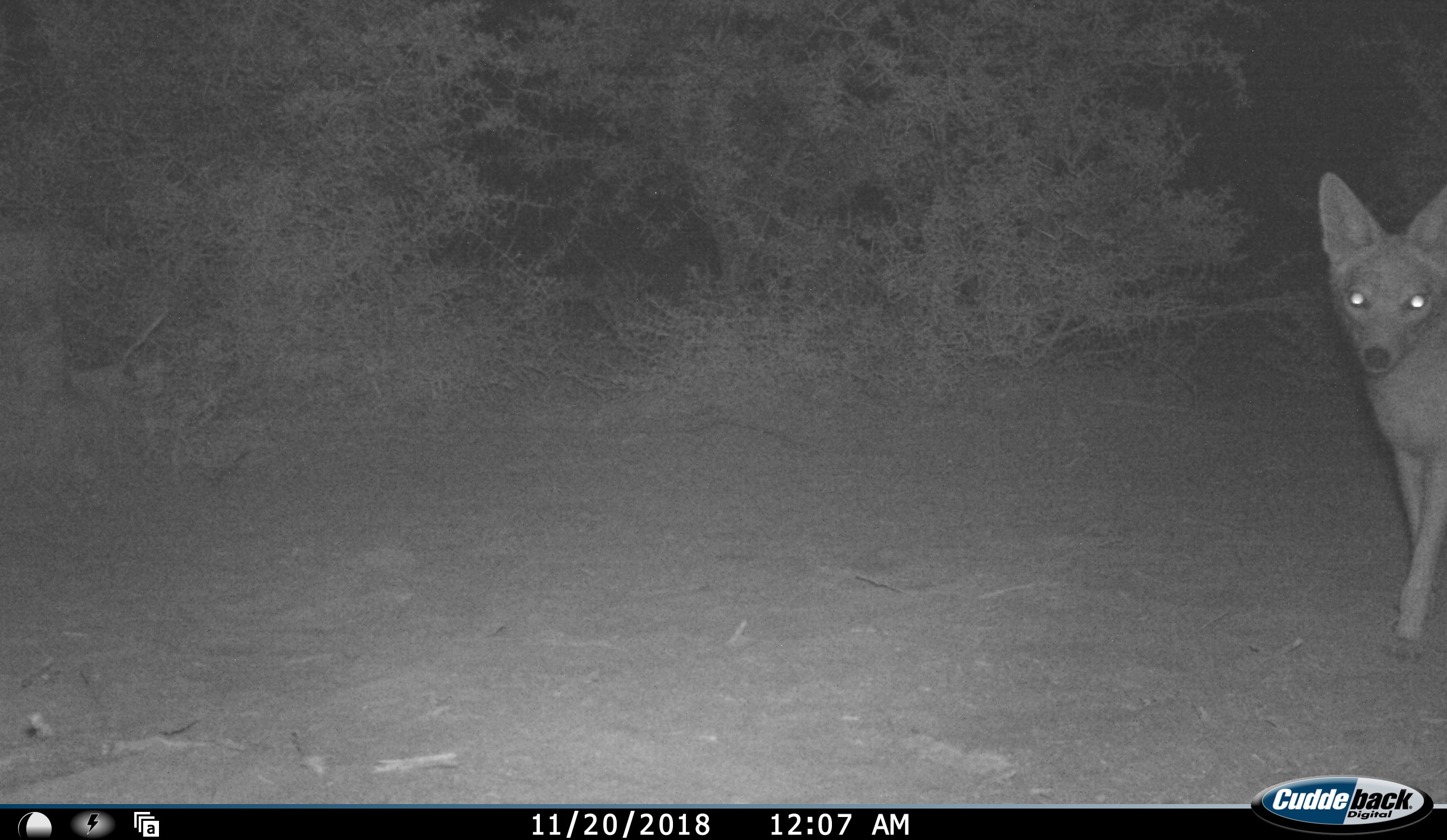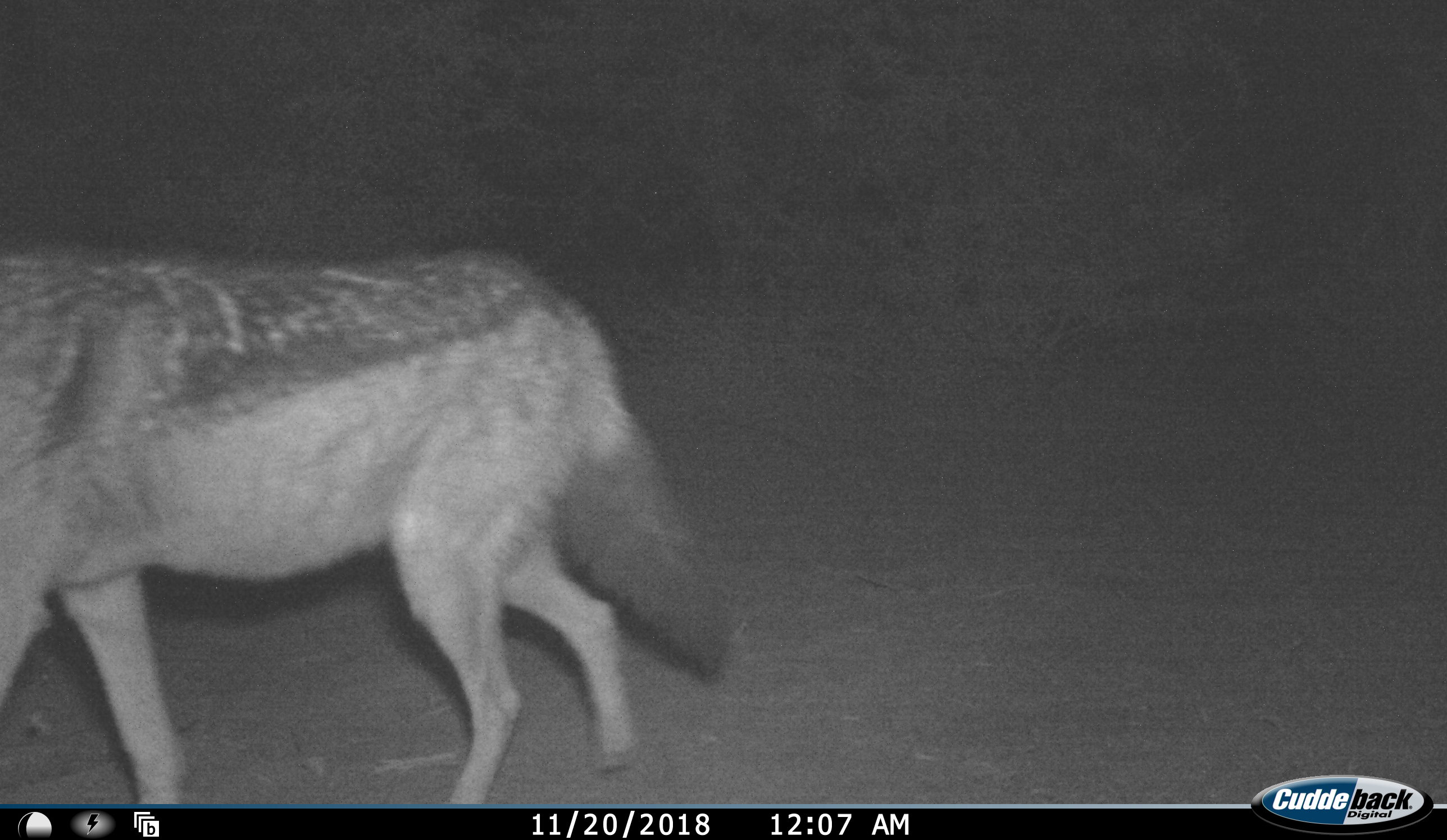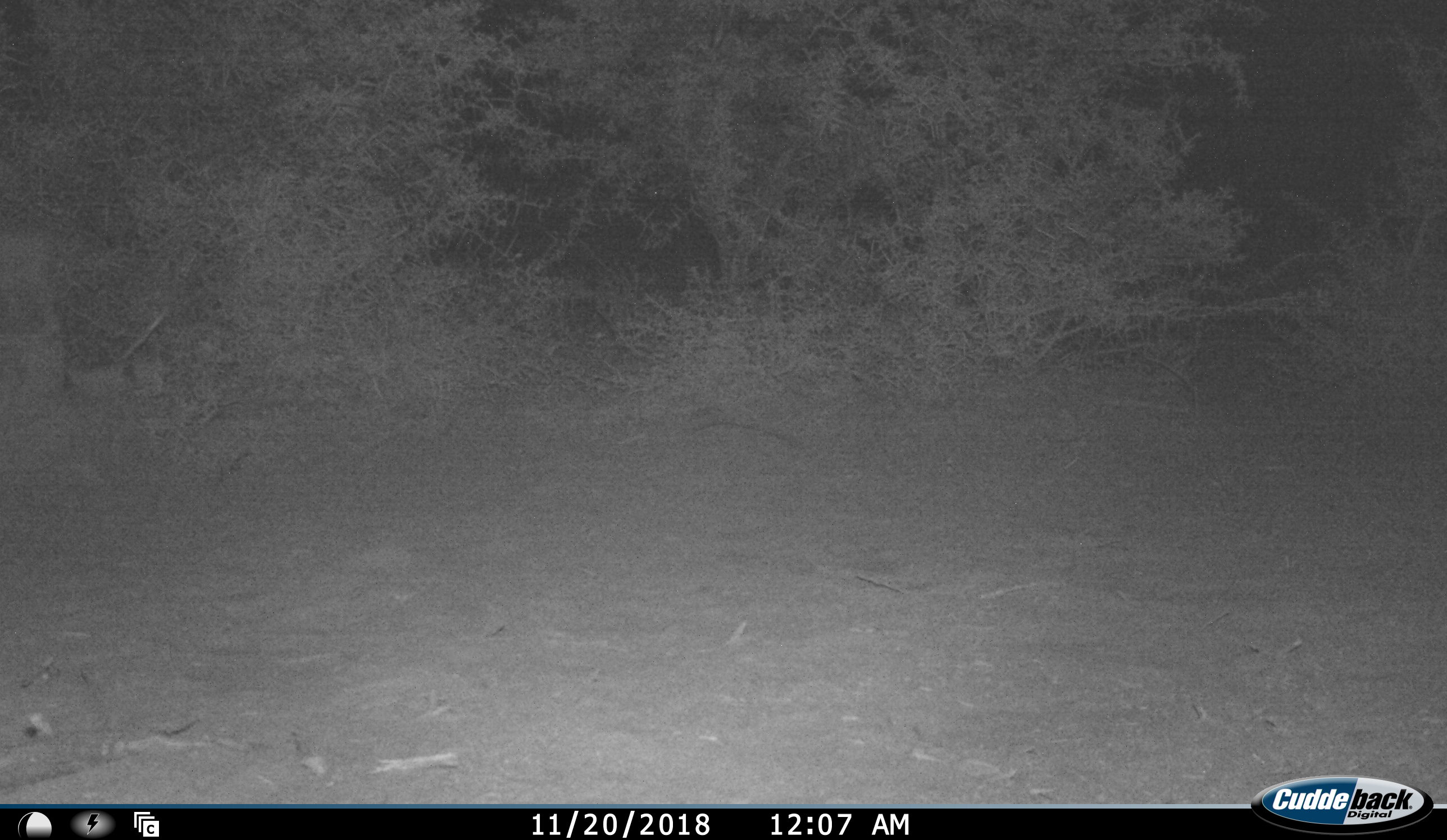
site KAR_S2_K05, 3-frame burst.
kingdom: Animalia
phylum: Chordata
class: Mammalia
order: Carnivora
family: Canidae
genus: Lupulella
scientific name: Lupulella mesomelas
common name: black-backed jackal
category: jackalblackbacked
Jackalblackbacked (black-backed jackal) (Lupulella mesomelas), count 1. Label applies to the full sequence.